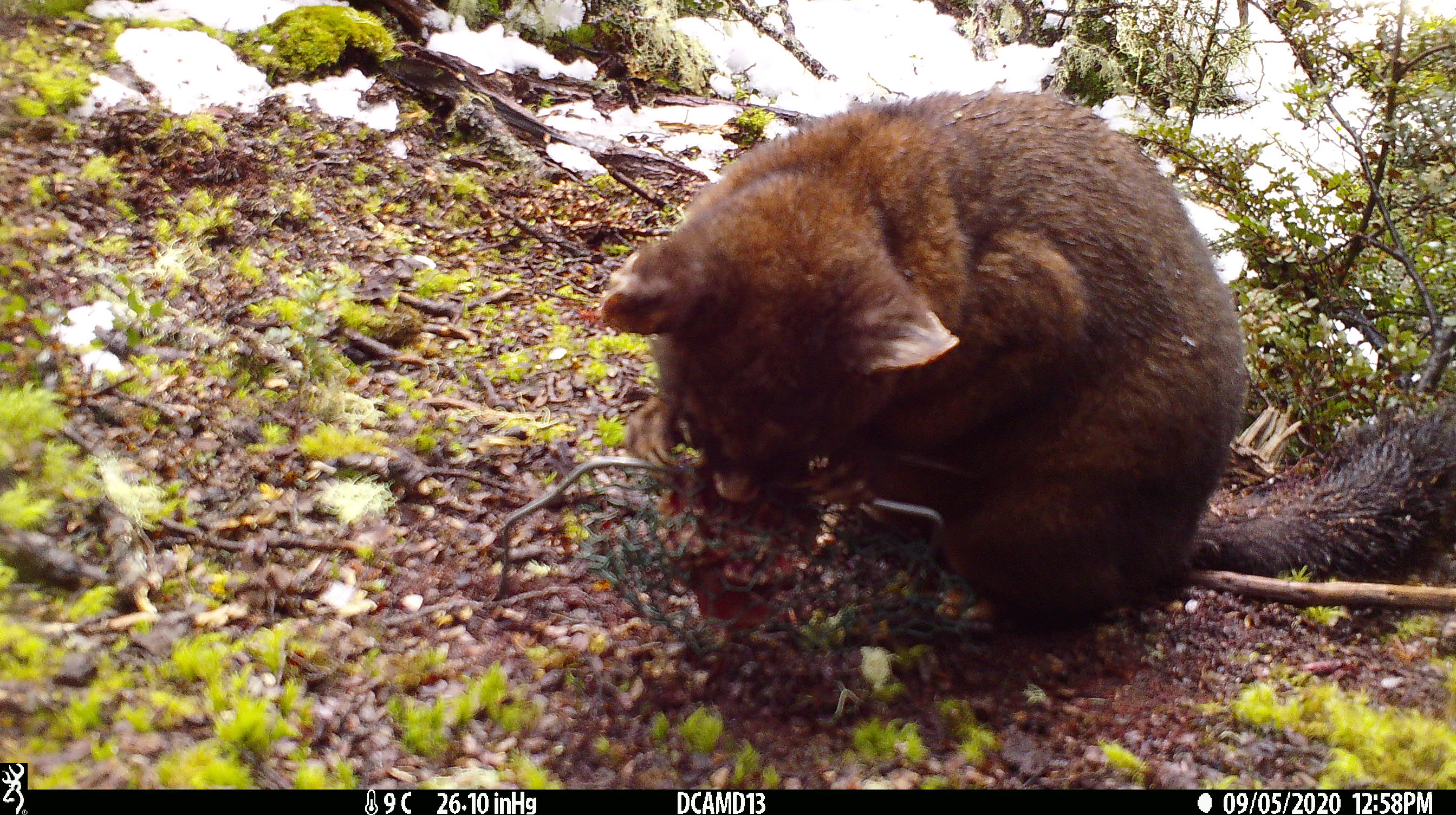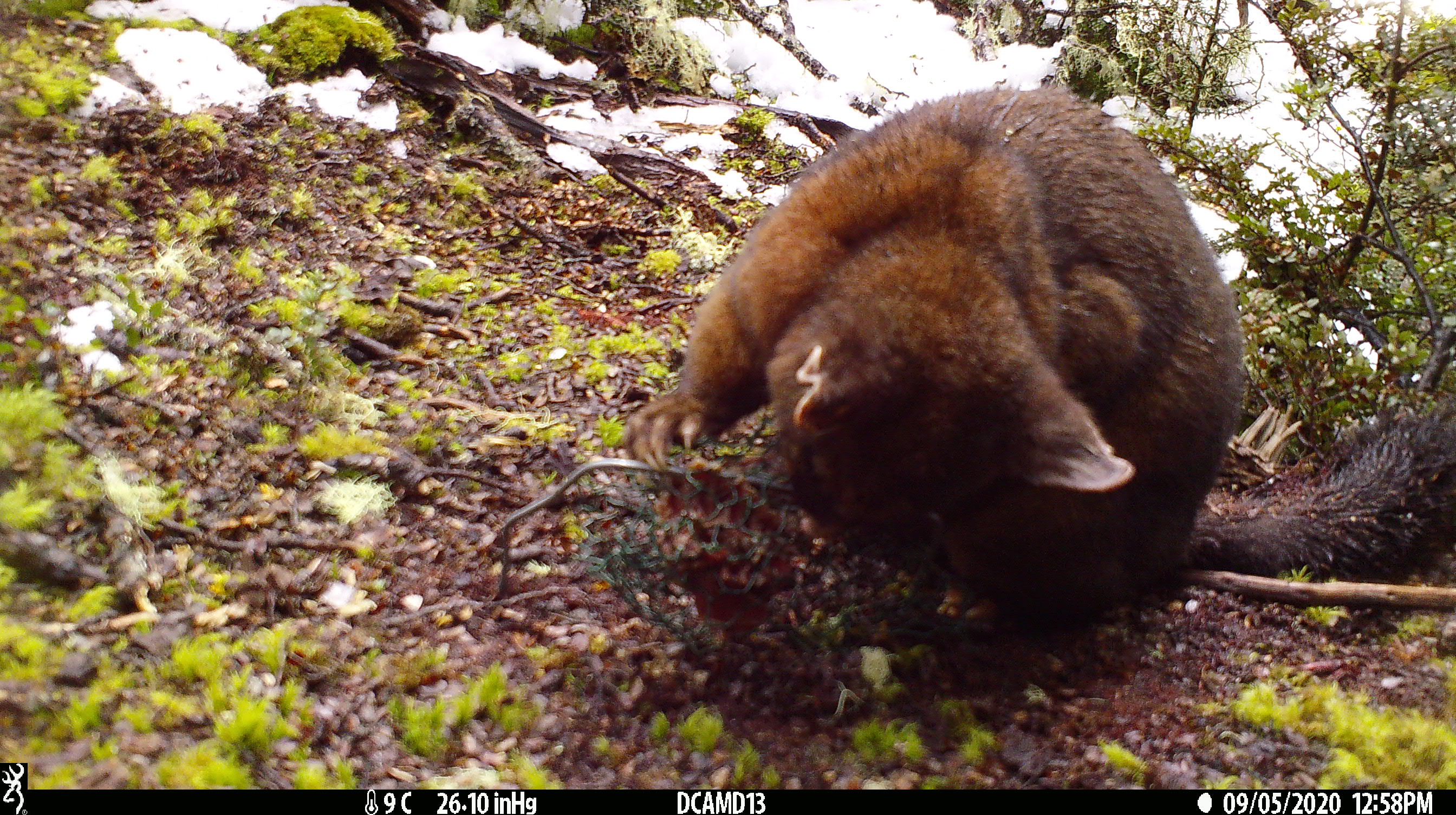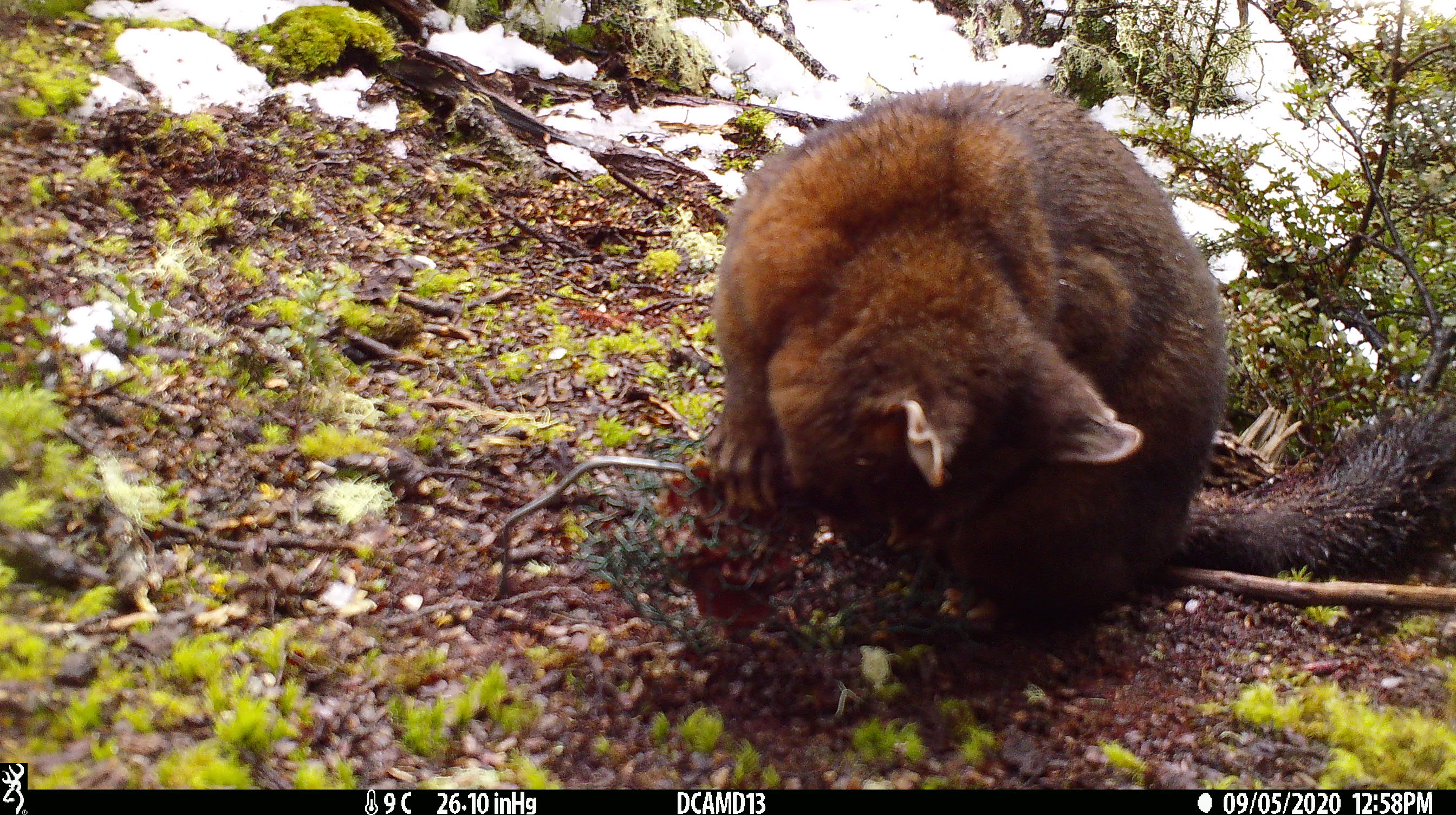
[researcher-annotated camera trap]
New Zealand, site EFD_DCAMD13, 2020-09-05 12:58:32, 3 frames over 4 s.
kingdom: Animalia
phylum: Chordata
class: Mammalia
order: Diprotodontia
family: Phalangeridae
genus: Trichosurus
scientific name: Trichosurus vulpecula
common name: common brushtail possum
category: possum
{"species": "possum (common brushtail possum) (Trichosurus vulpecula)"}